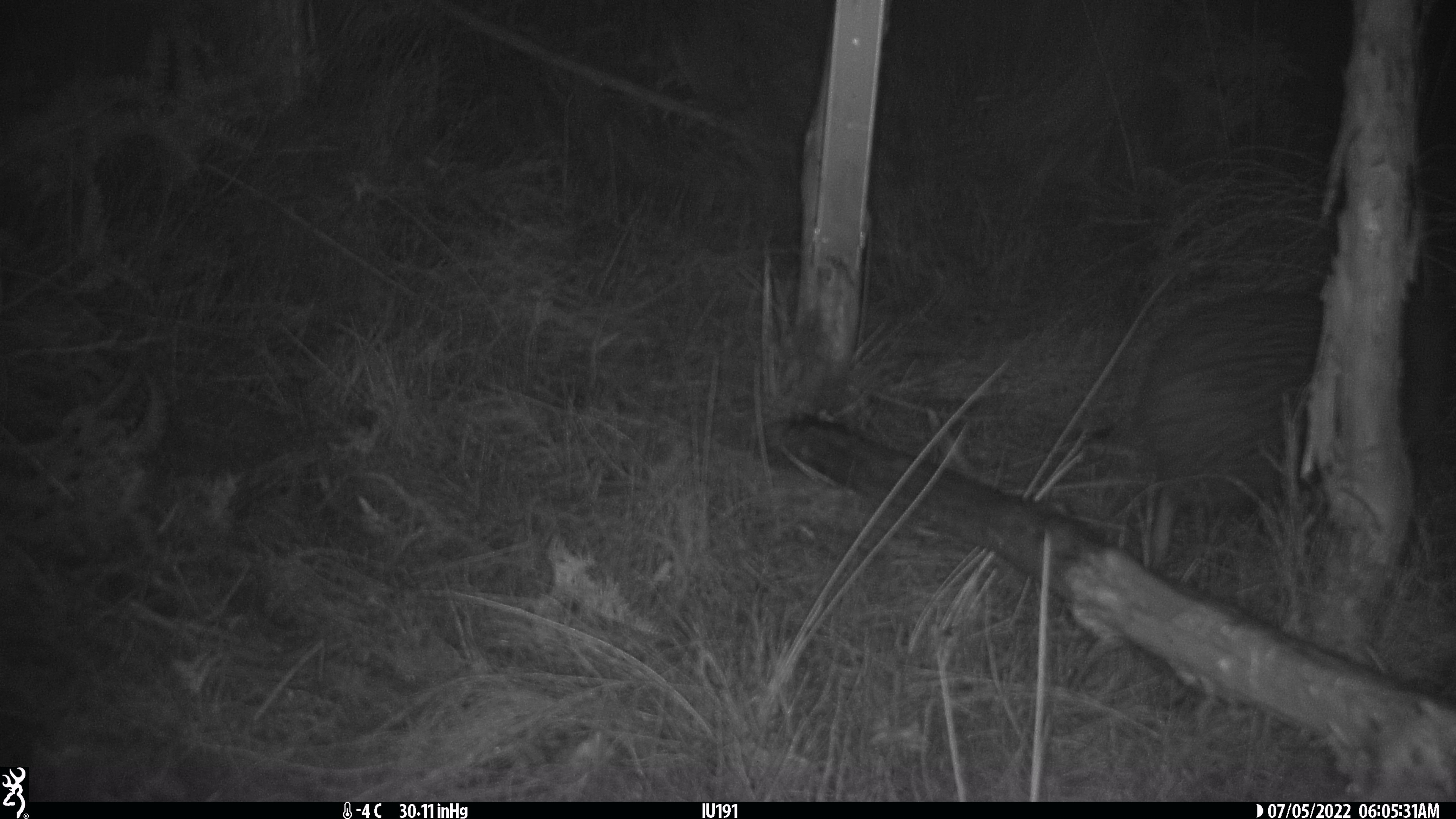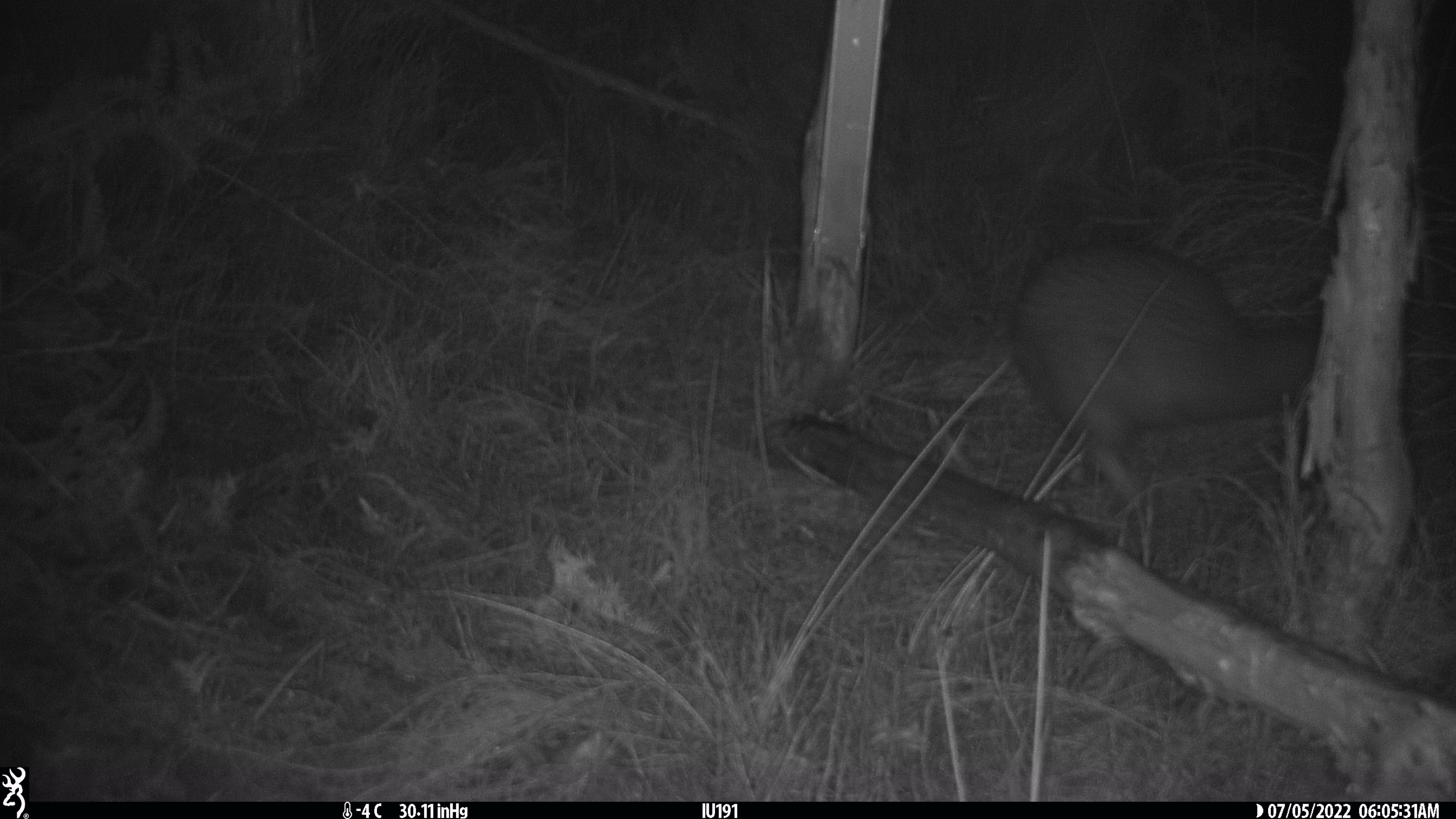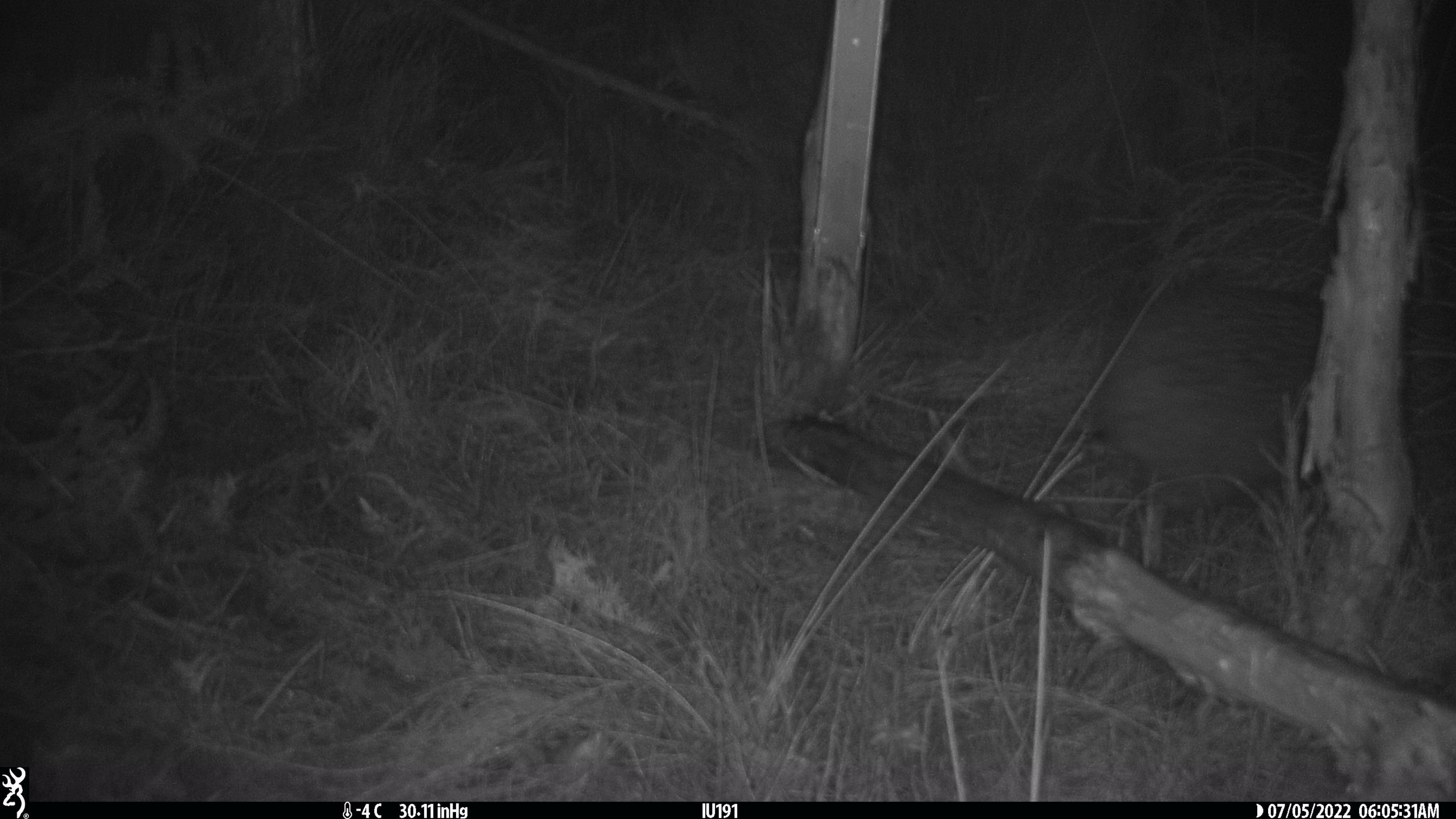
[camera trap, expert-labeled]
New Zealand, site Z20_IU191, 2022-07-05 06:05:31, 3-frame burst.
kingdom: Animalia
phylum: Chordata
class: Aves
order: Apterygiformes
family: Apterygidae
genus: Apteryx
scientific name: Apteryx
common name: kiwi